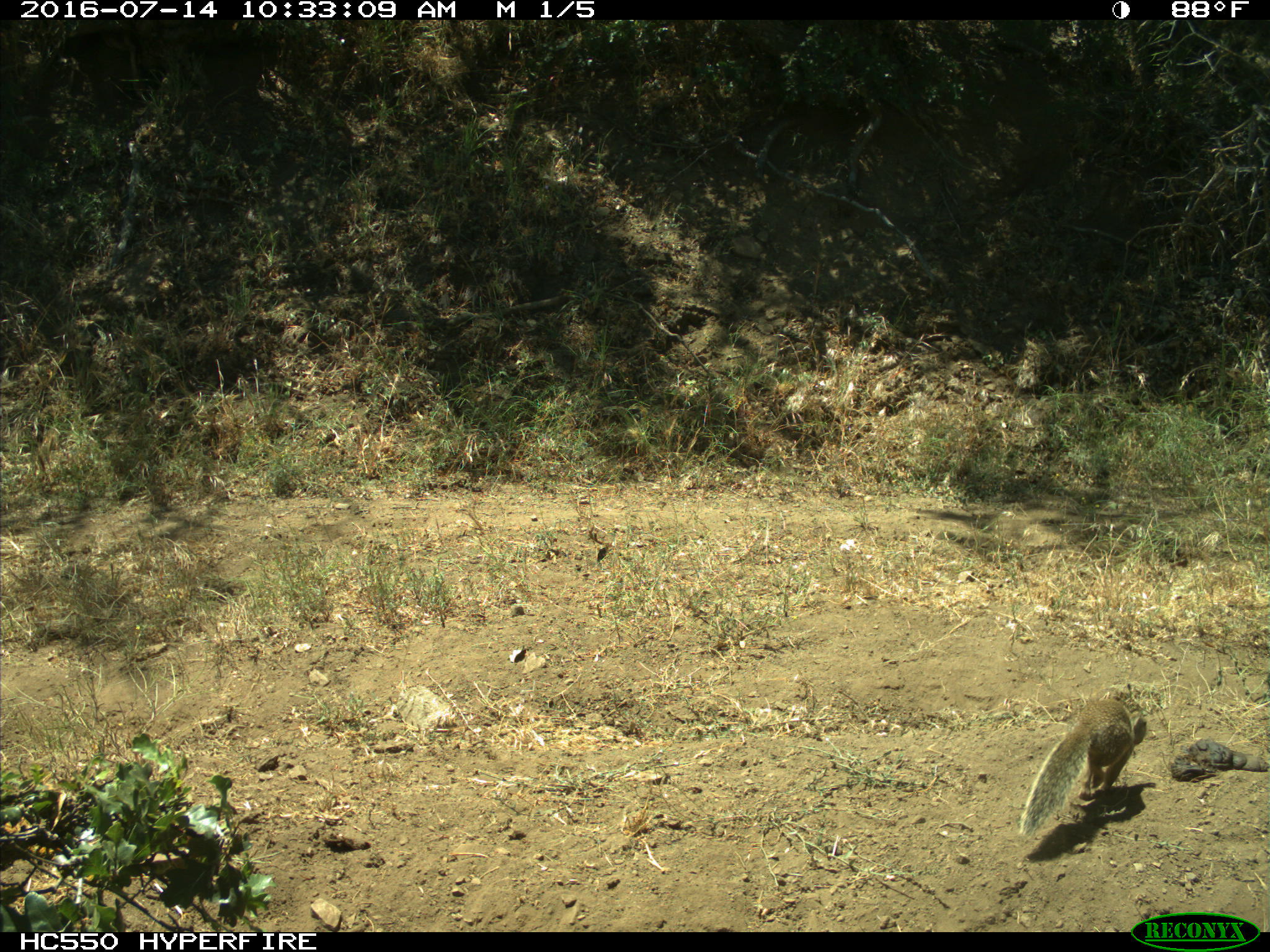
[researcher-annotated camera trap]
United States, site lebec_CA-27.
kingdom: Animalia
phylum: Chordata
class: Mammalia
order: Rodentia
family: Sciuridae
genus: Otospermophilus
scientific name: Otospermophilus beecheyi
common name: california ground squirrel